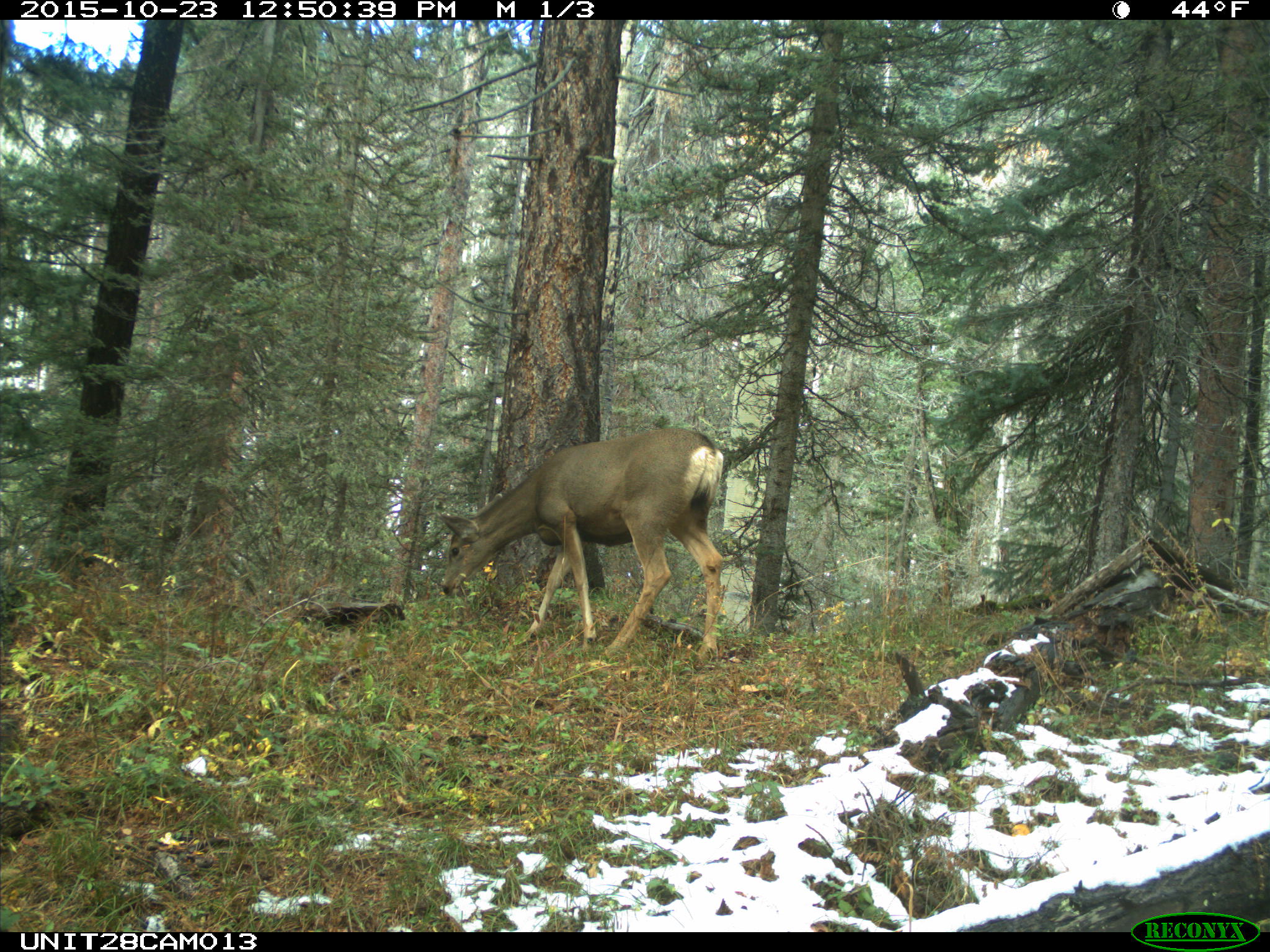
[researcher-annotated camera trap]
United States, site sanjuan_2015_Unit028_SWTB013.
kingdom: Animalia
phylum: Chordata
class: Mammalia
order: Artiodactyla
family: Cervidae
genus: Odocoileus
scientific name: Odocoileus hemionus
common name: mule deer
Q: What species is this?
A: Odocoileus hemionus (mule deer).